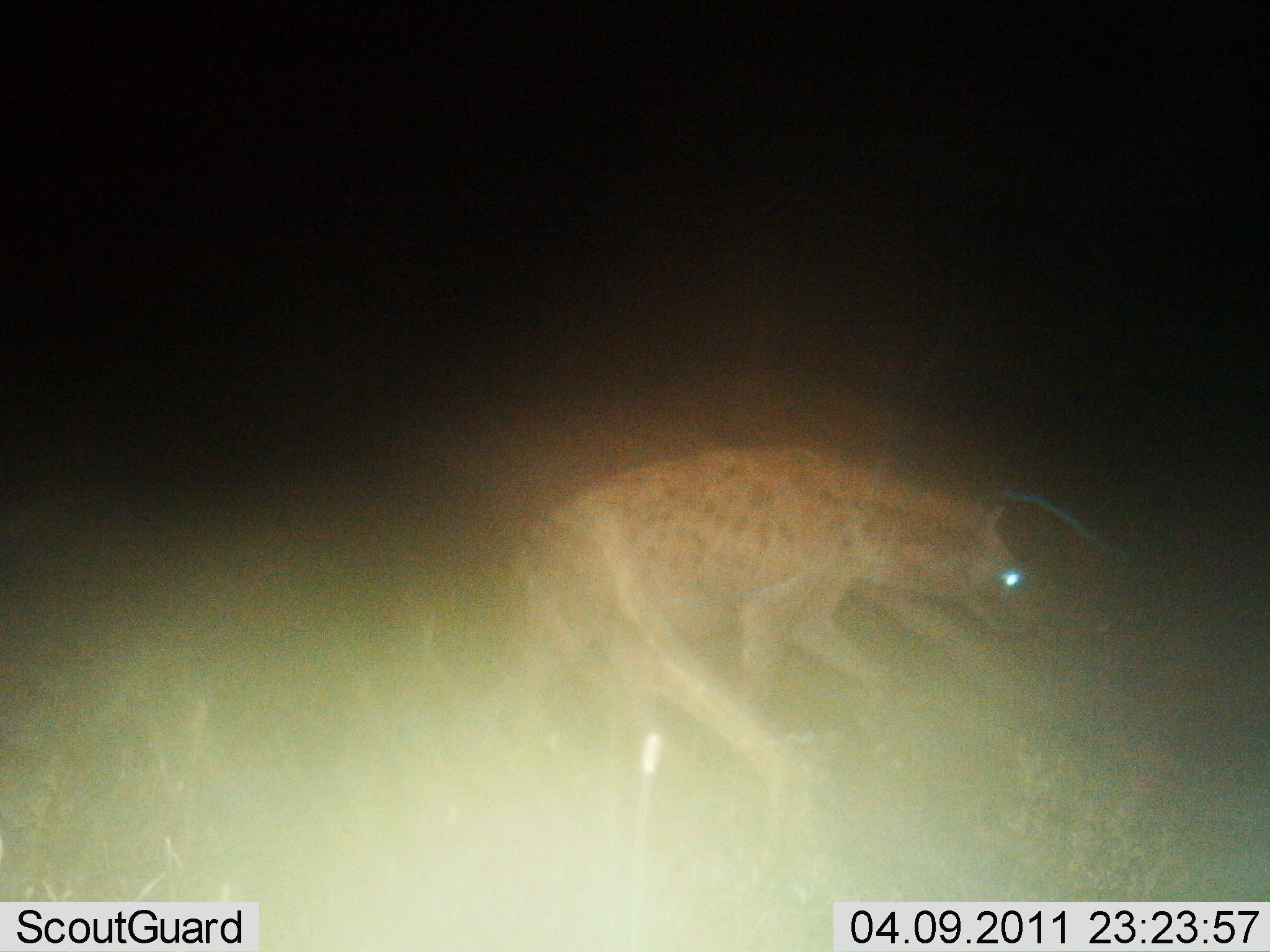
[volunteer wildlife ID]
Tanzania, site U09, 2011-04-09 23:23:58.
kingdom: Animalia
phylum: Chordata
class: Mammalia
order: Carnivora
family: Hyaenidae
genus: Crocuta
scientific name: Crocuta crocuta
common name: spotted hyena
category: hyenaspotted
Hyenaspotted (spotted hyena) (Crocuta crocuta), count 1. Behavior (volunteer vote fractions): standing 10%, resting 0%, moving 90%, interacting 0%. Young present (vote fraction): 0%. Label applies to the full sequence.